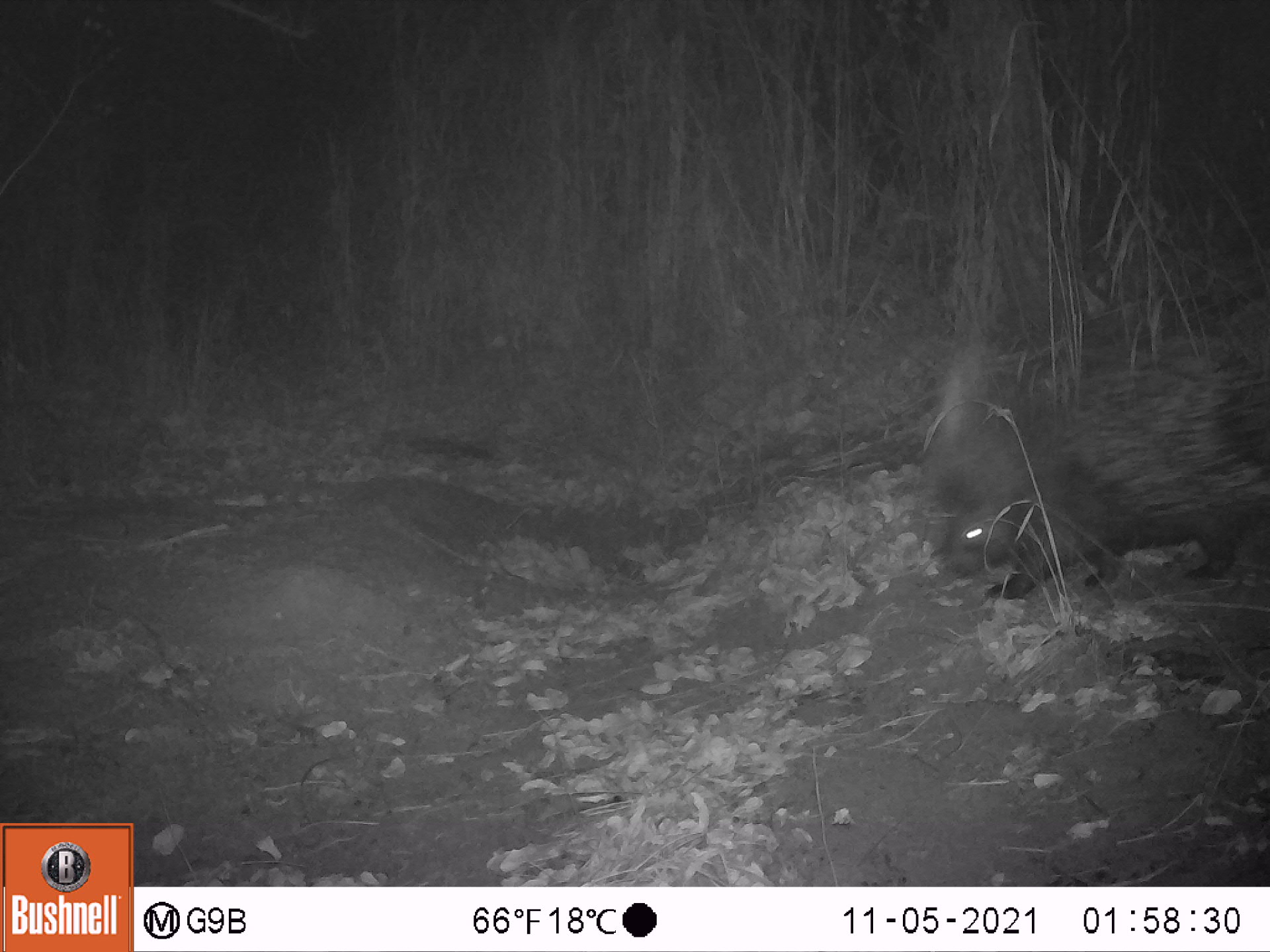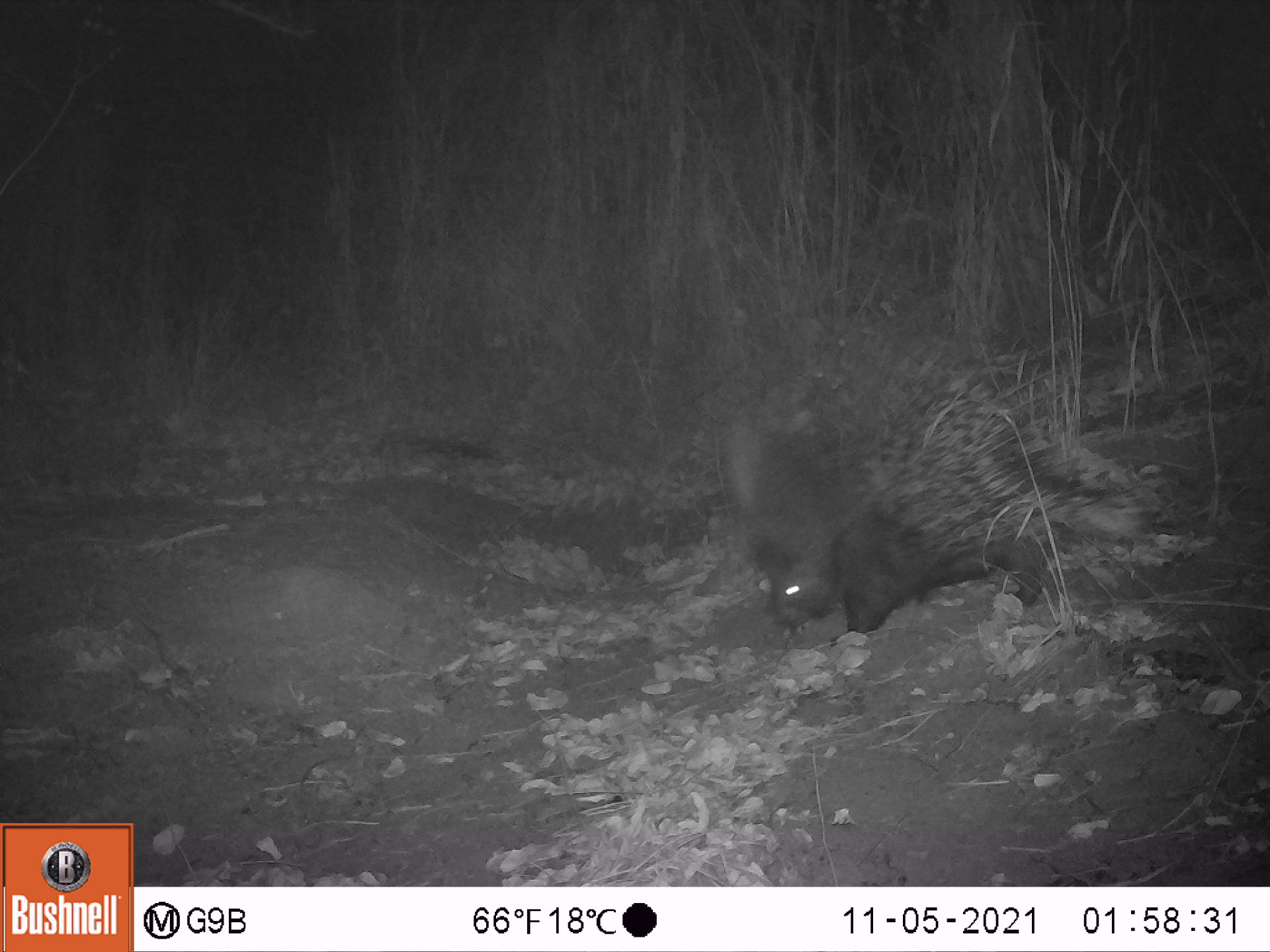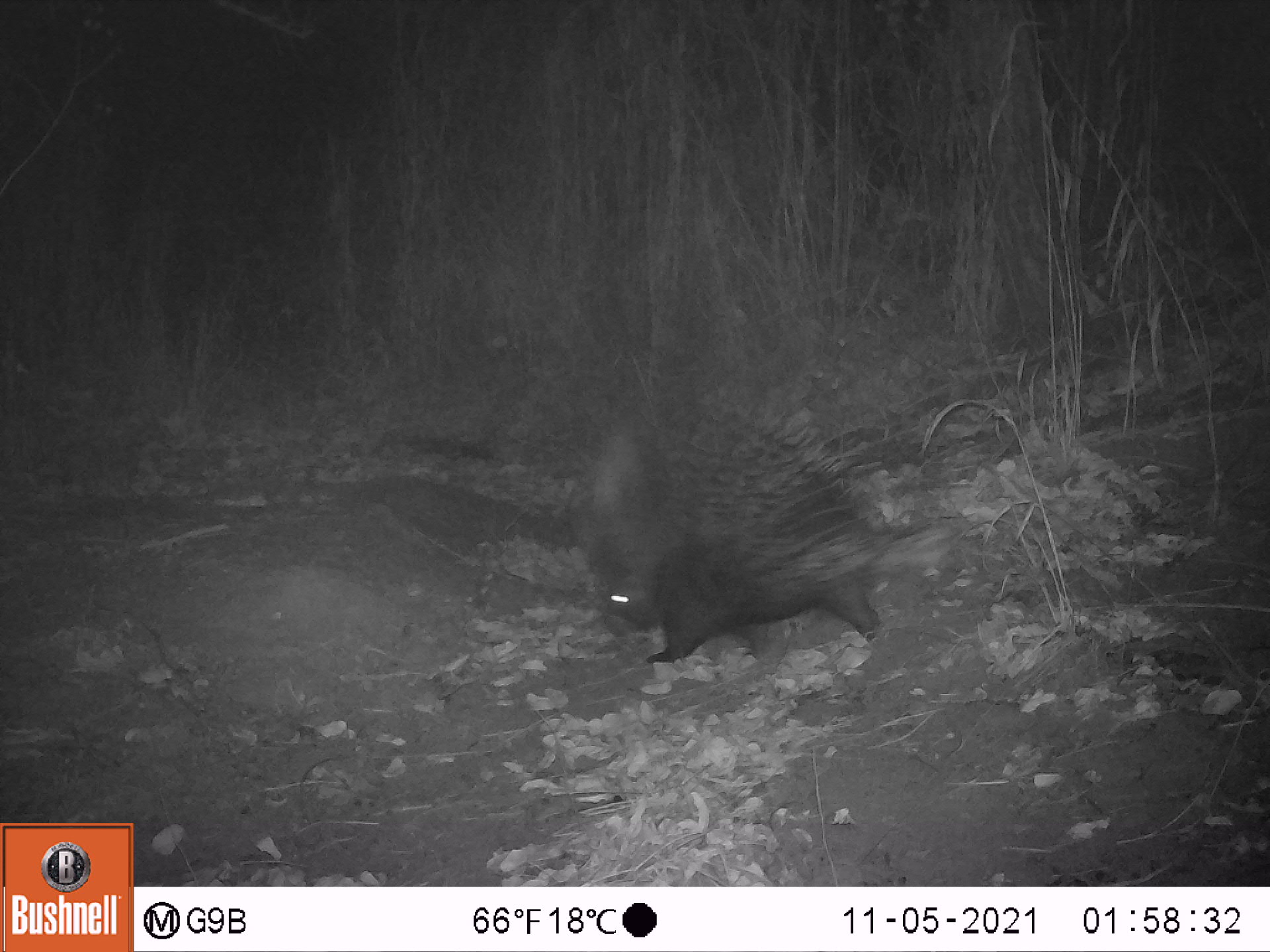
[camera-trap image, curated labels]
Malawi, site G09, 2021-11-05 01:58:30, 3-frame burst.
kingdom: Animalia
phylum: Chordata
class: Mammalia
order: Rodentia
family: Hystricidae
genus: Hystrix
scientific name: Hystrix africaeaustralis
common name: cape porcupine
Cape porcupine (Hystrix africaeaustralis), count 1.